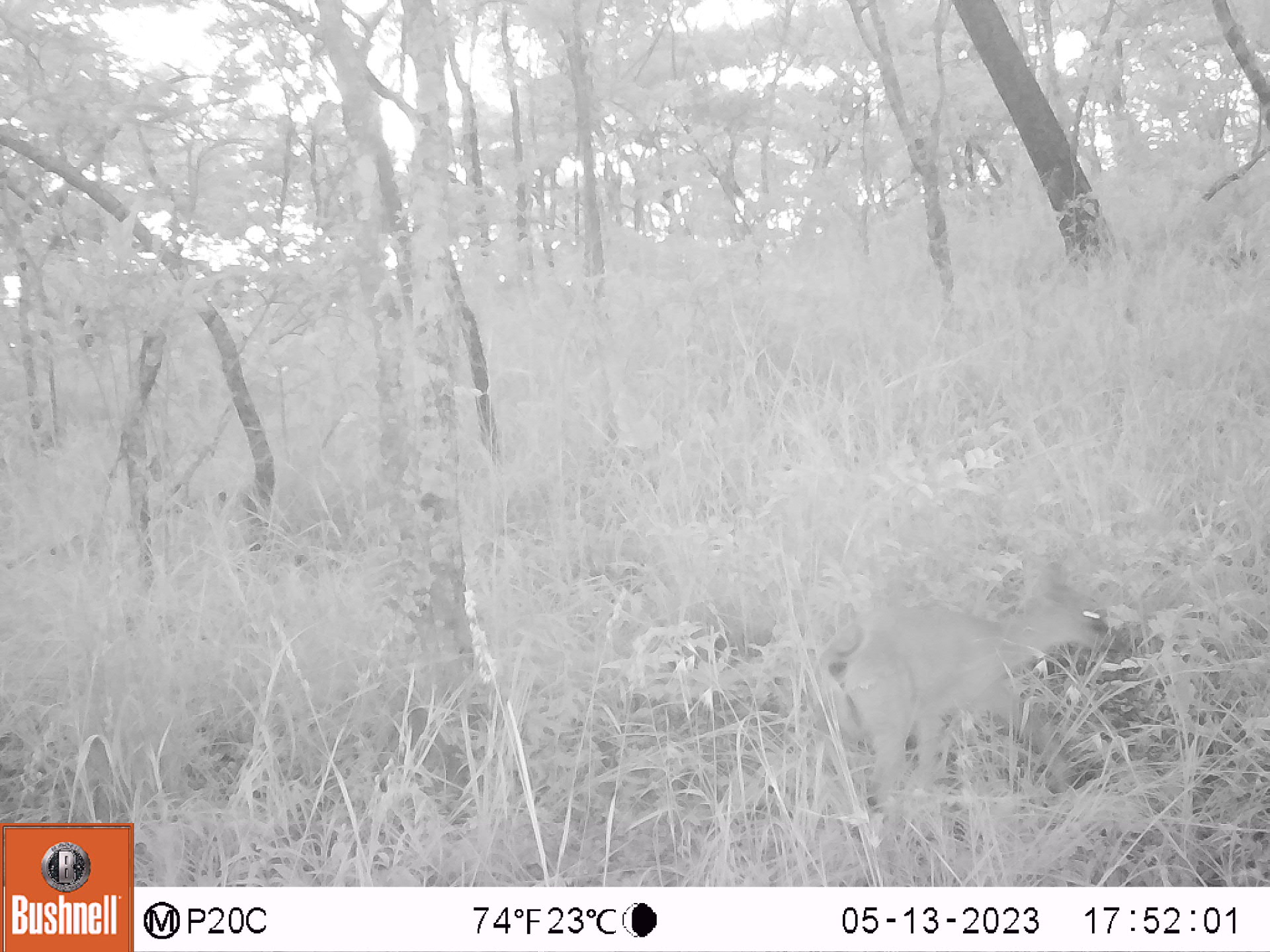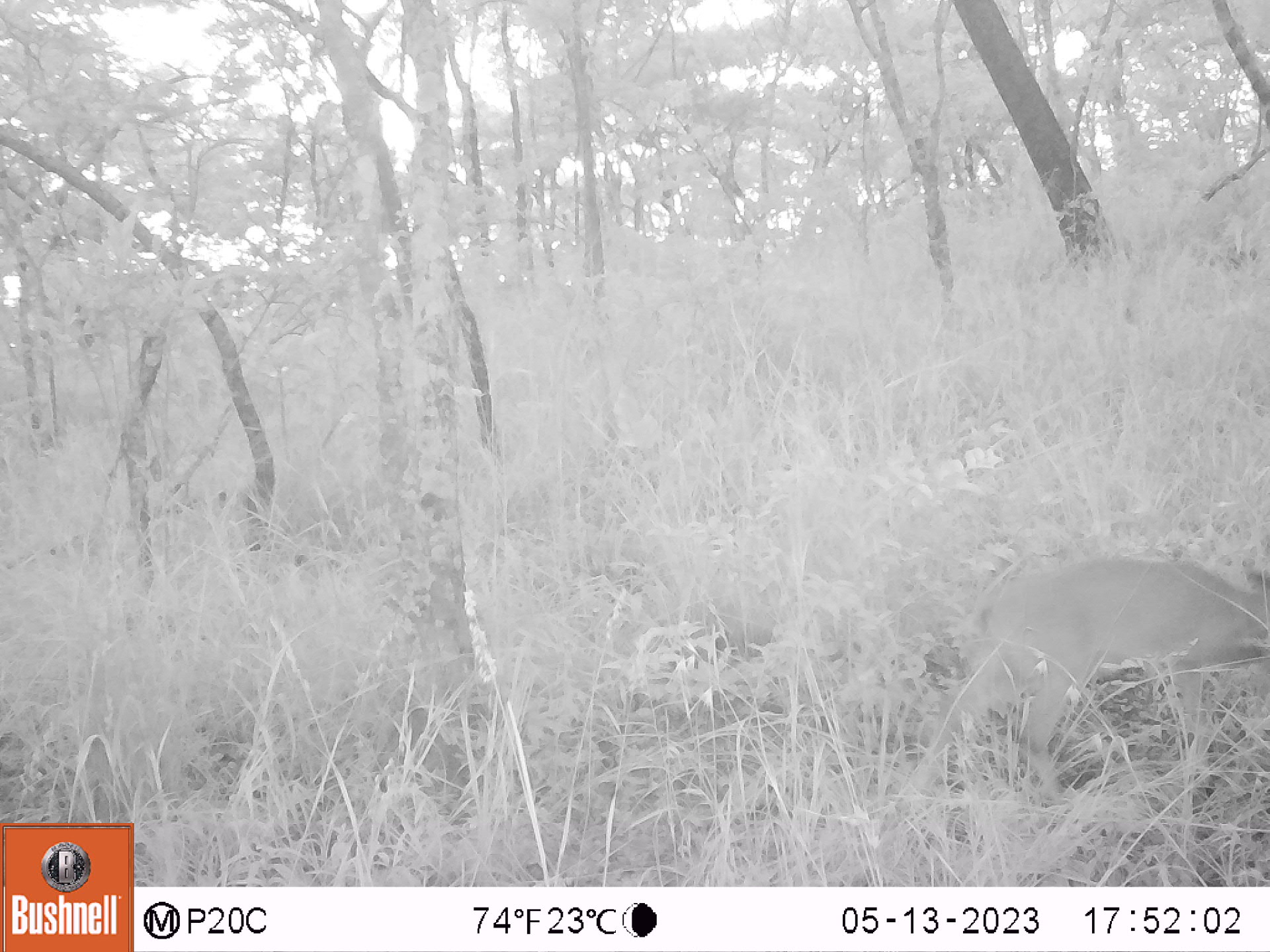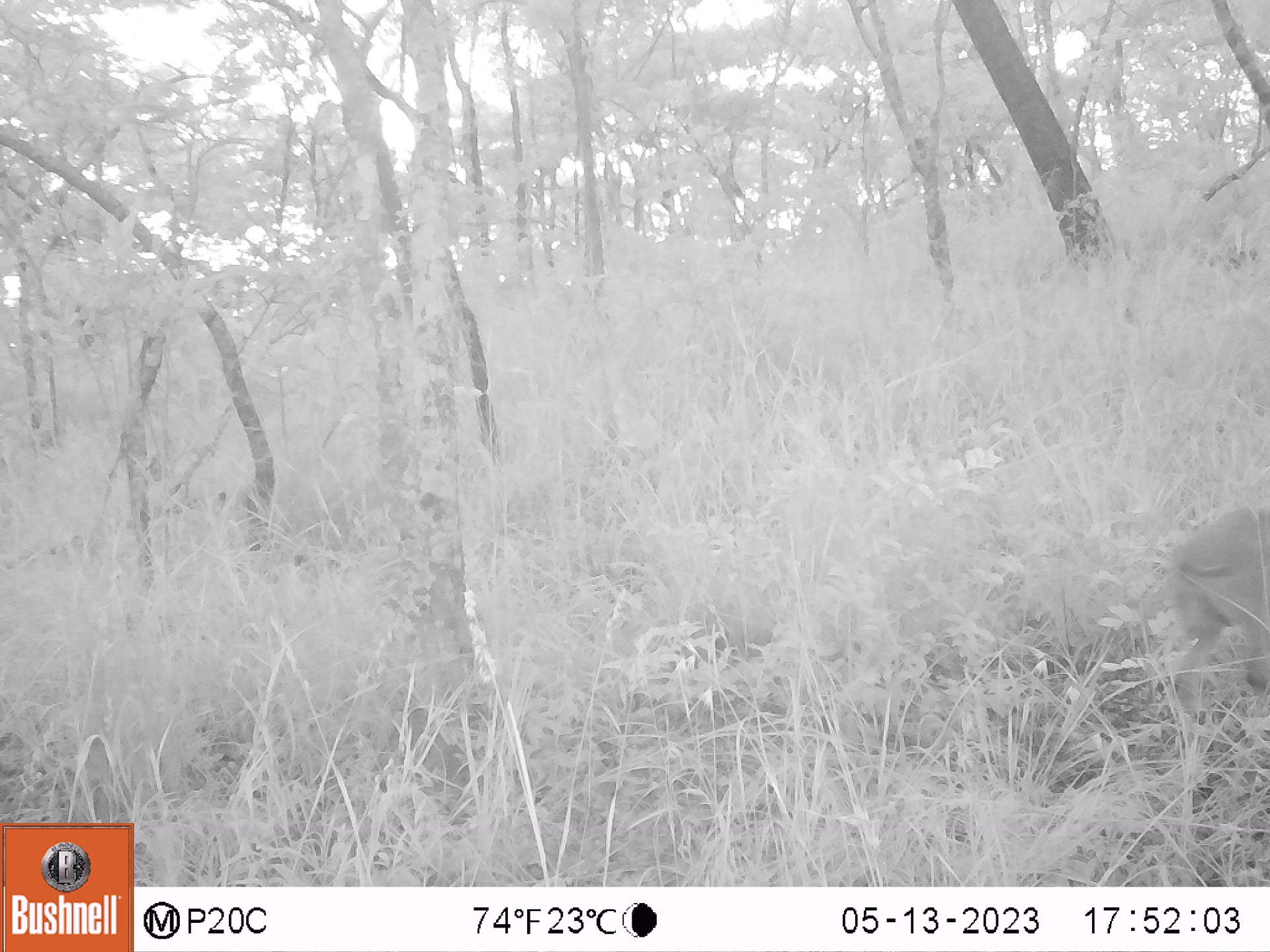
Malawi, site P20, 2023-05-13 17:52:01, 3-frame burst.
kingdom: Animalia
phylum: Chordata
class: Mammalia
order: Artiodactyla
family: Bovidae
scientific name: Antilopinae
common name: small antelope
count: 1